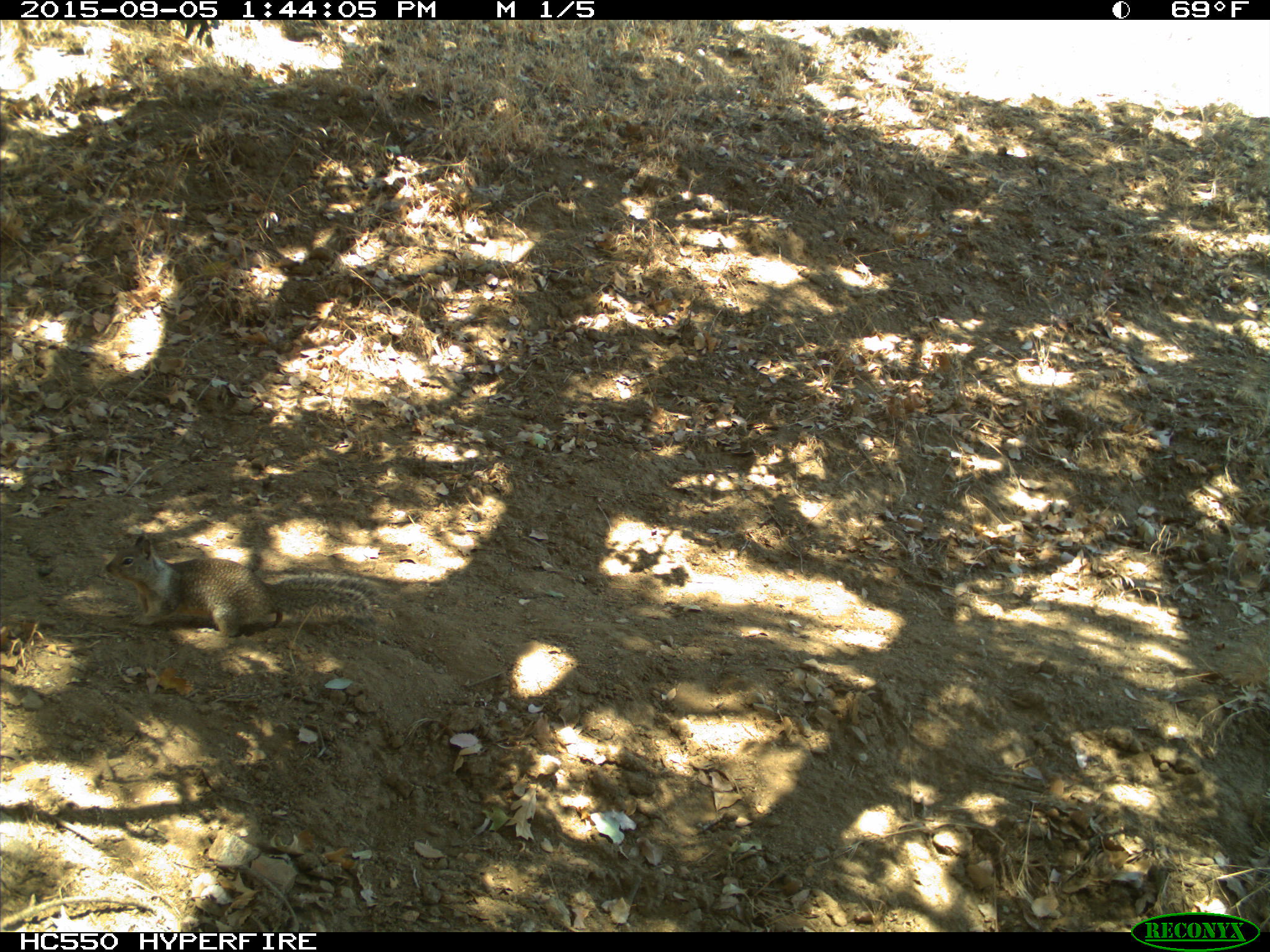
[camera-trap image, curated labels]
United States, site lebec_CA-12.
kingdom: Animalia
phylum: Chordata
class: Mammalia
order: Rodentia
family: Sciuridae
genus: Otospermophilus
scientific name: Otospermophilus beecheyi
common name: california ground squirrel